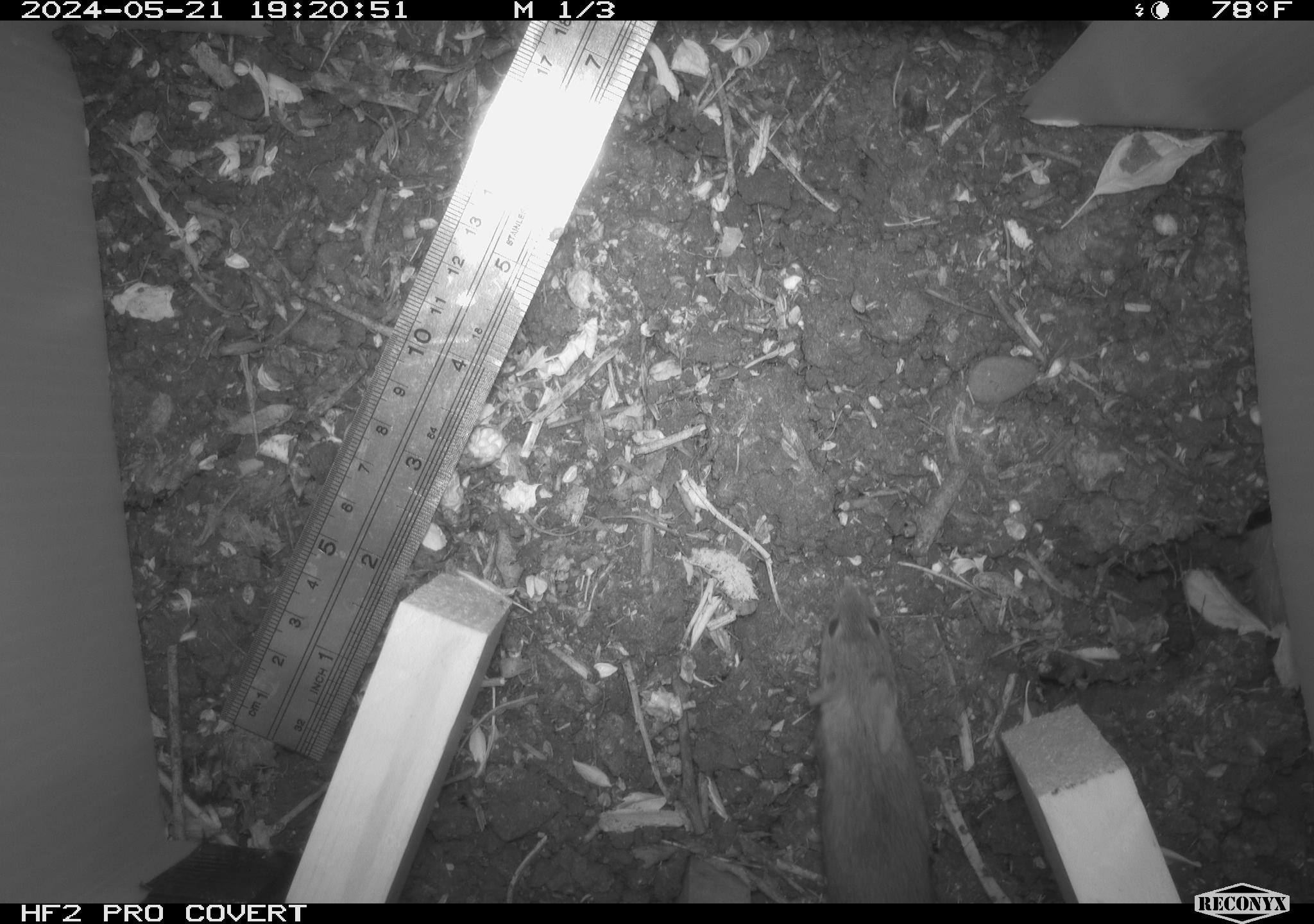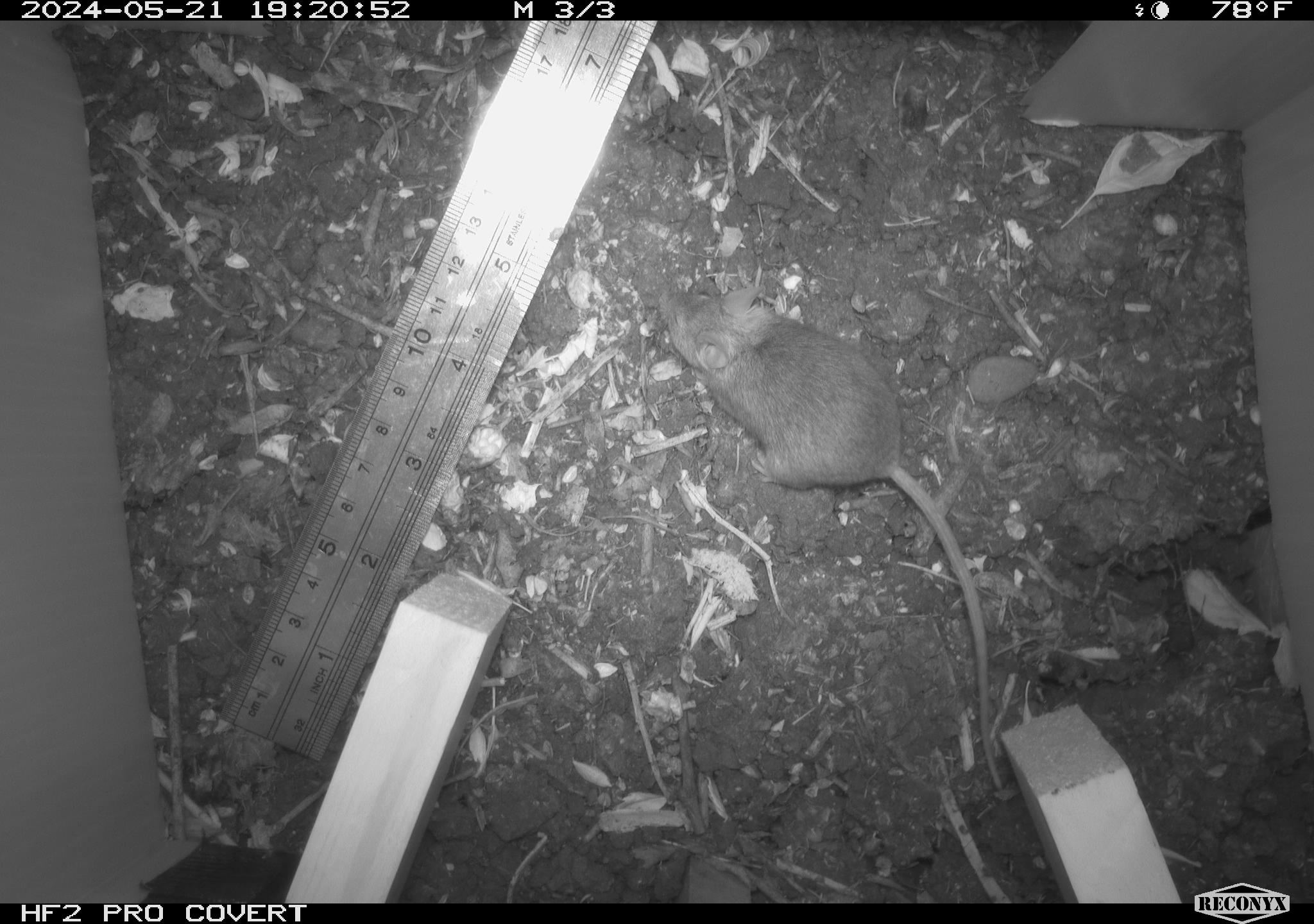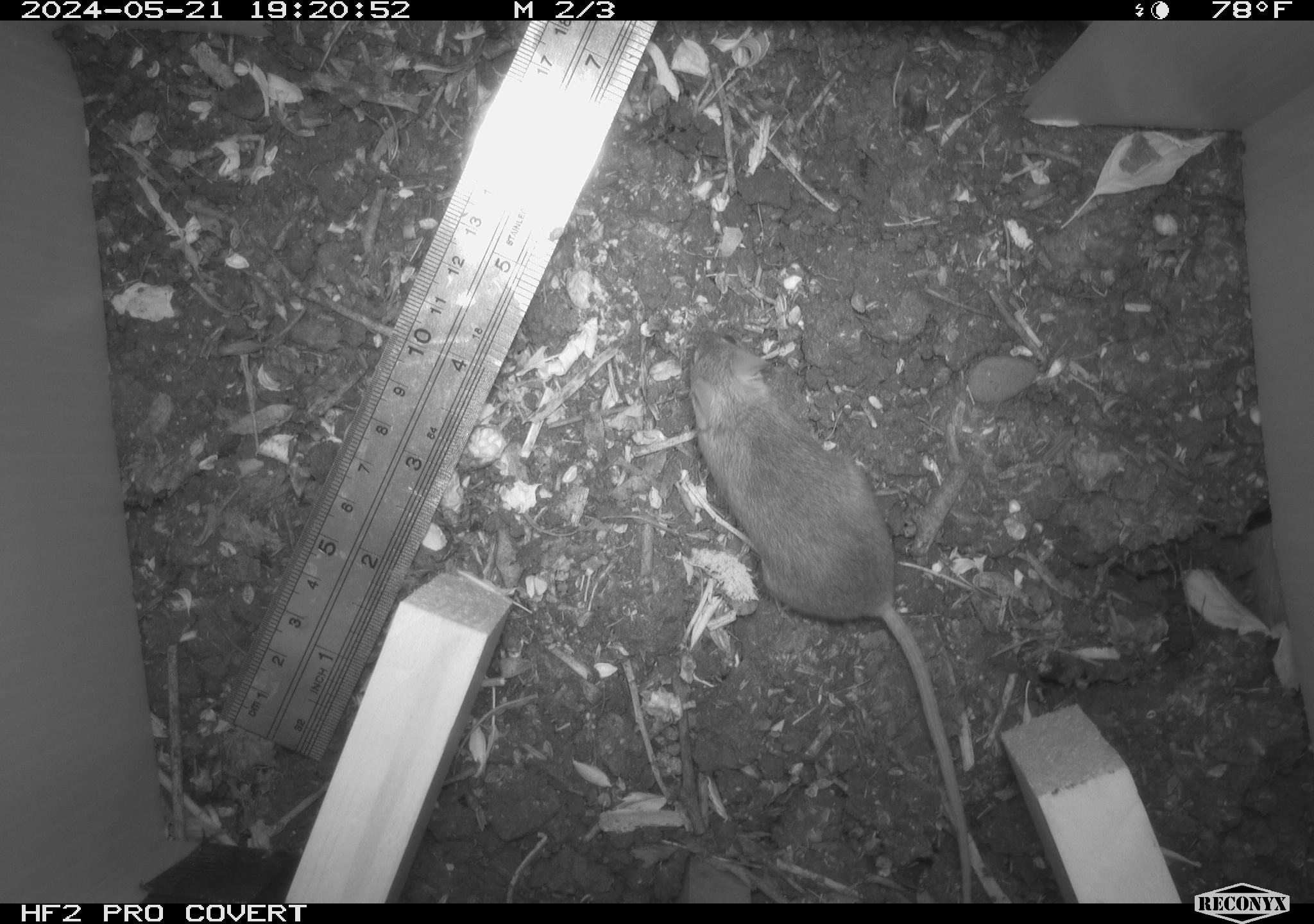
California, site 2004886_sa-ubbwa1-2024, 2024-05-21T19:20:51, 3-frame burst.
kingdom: Animalia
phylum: Chordata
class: Mammalia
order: Rodentia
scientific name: Rodentia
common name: mouse species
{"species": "mouse species (Rodentia)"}